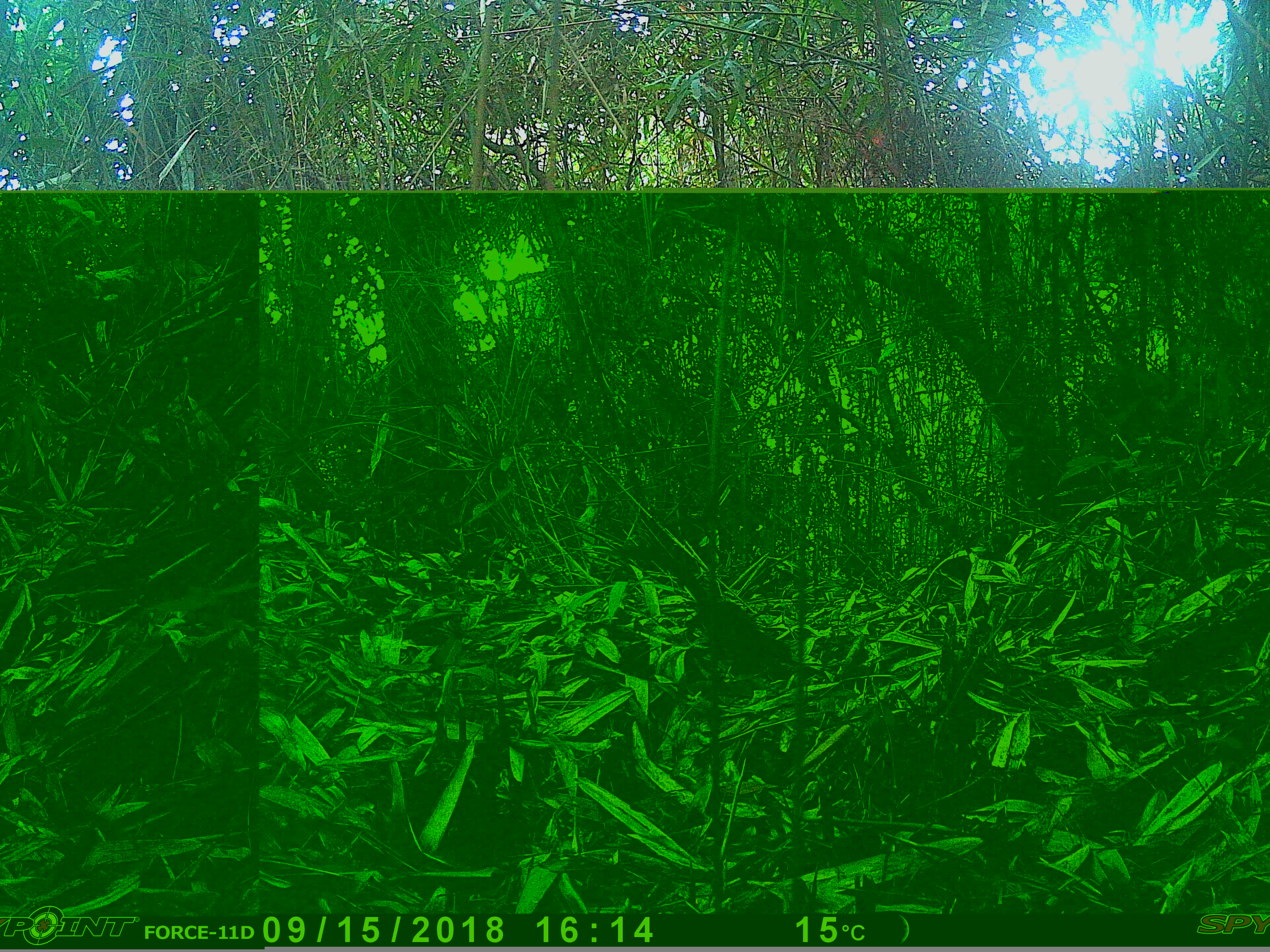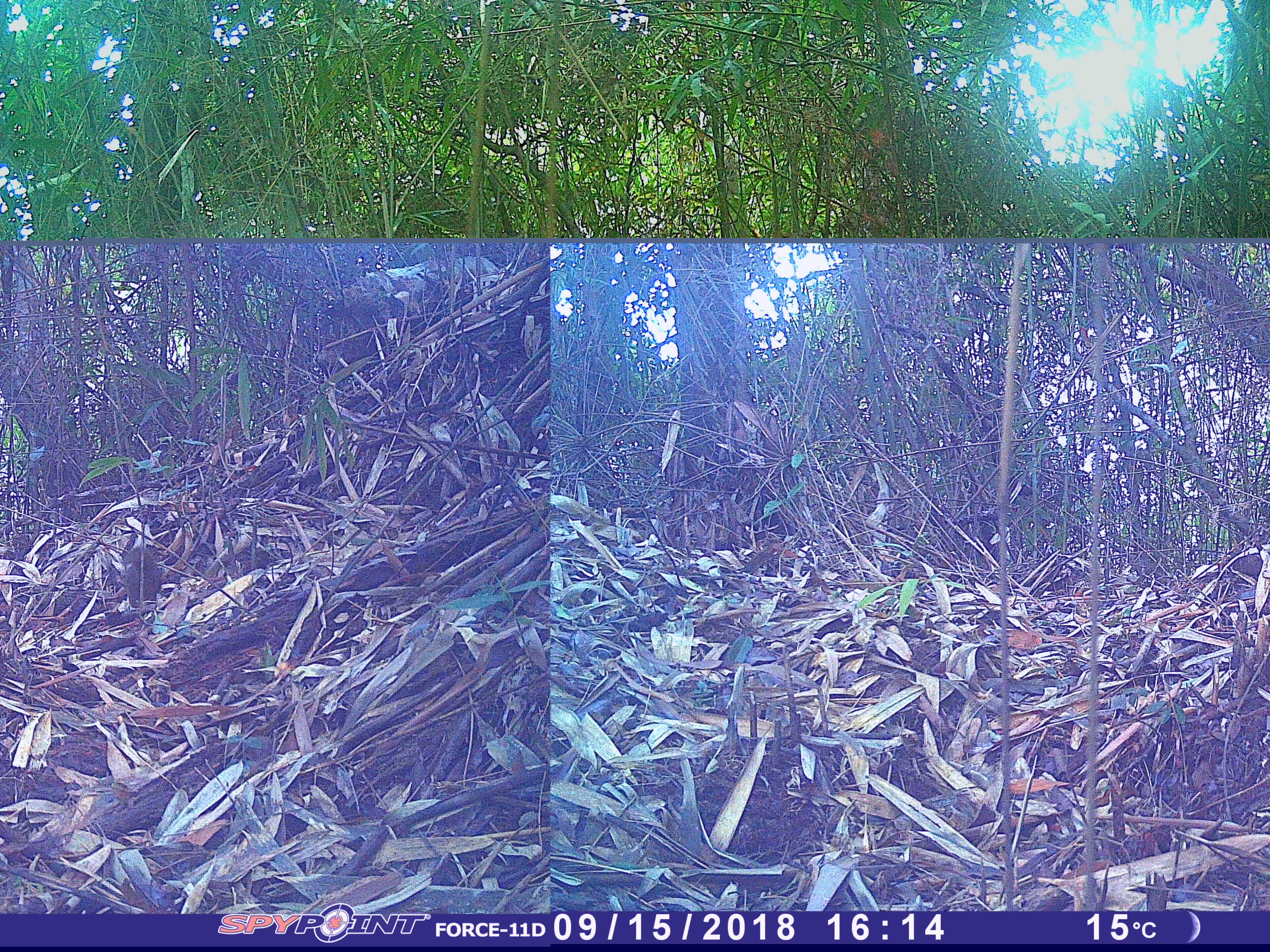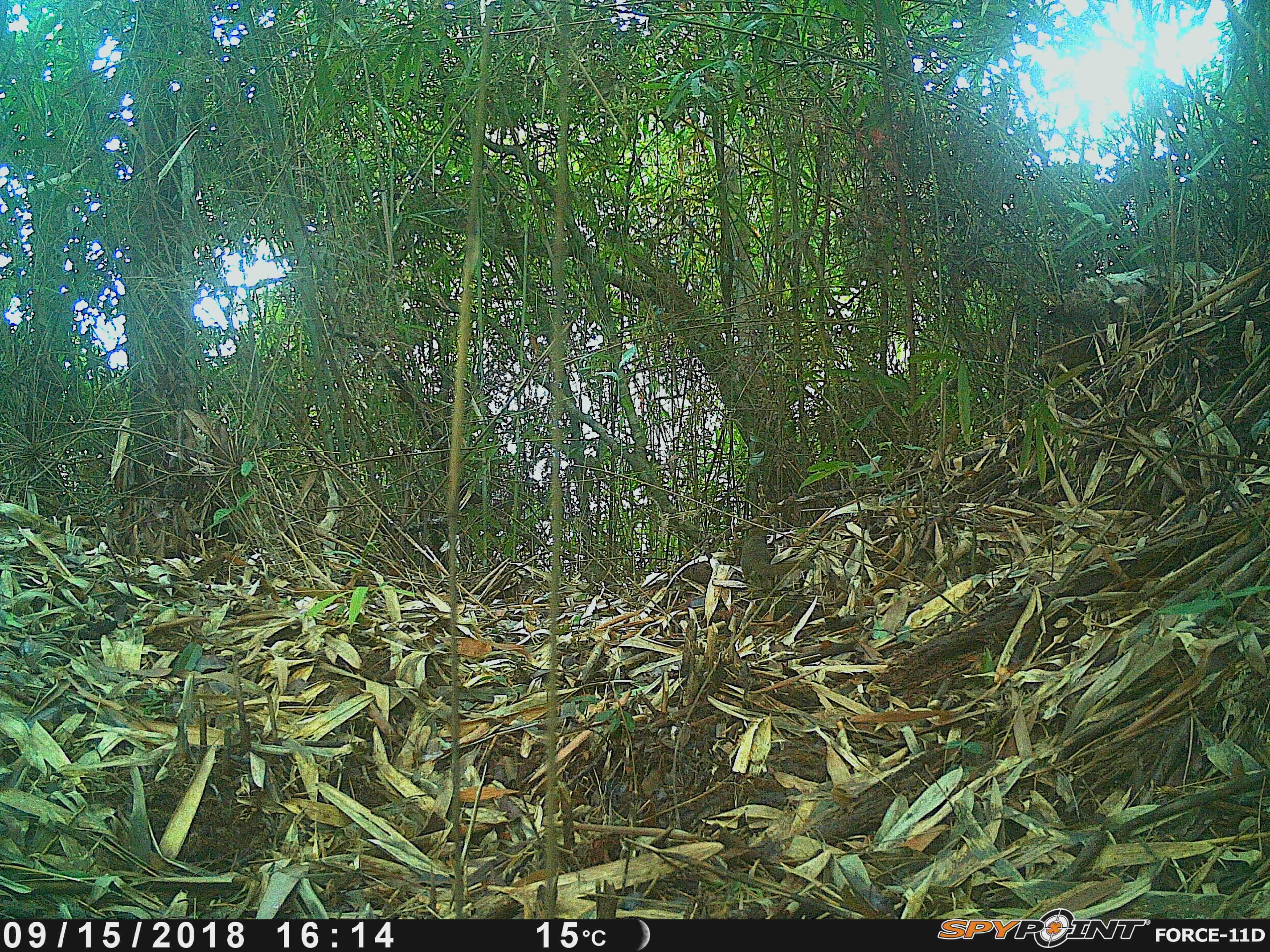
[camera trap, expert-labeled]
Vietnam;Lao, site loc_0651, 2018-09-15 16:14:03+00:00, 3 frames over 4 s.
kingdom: Animalia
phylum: Chordata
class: Mammalia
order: Rodentia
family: Sciuridae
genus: Sciurus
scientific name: Sciurus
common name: squirrel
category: unidentified squirrel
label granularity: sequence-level